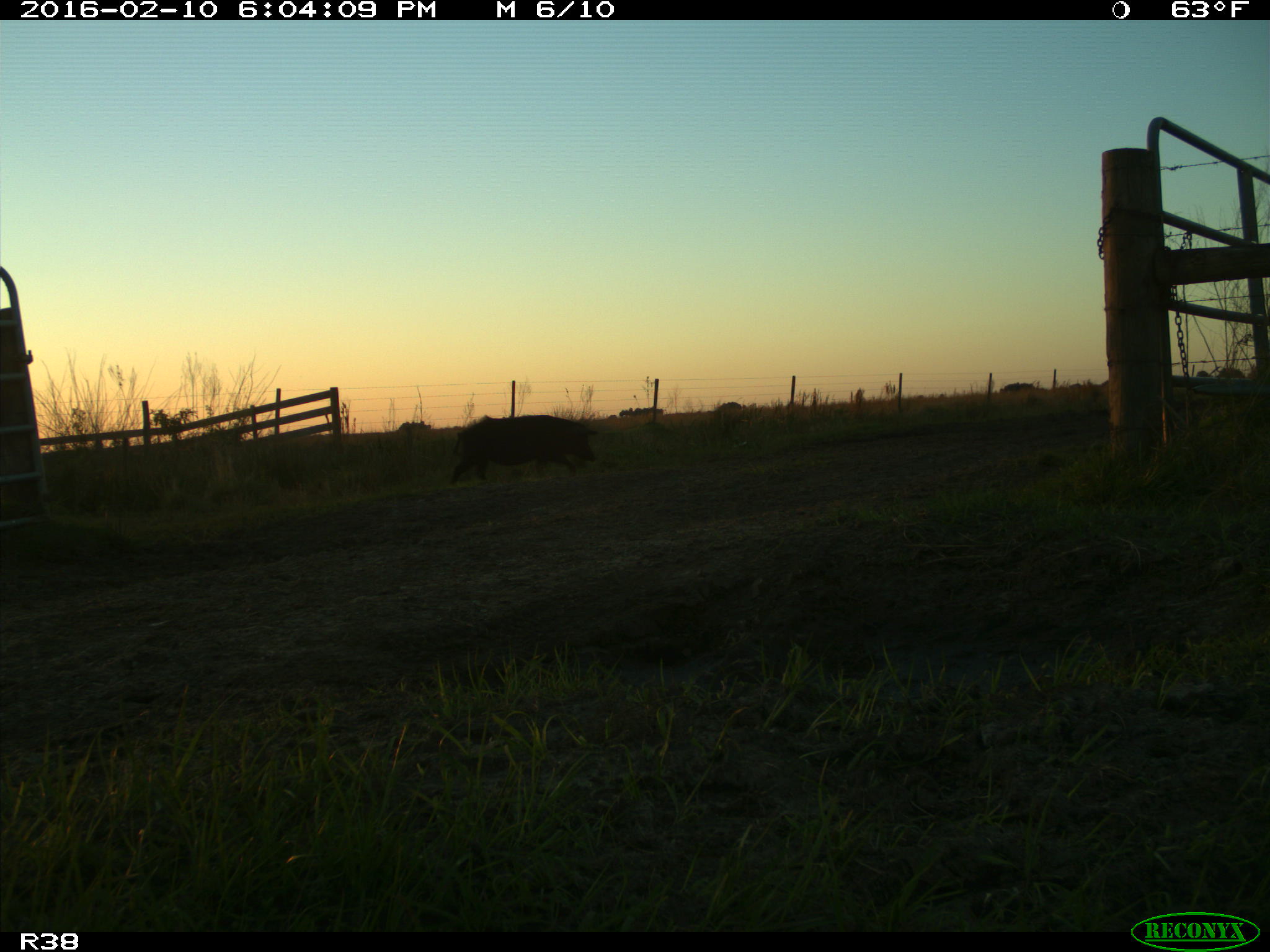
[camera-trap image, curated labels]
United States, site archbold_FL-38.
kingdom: Animalia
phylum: Chordata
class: Mammalia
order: Artiodactyla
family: Suidae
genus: Sus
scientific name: Sus scrofa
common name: wild boar